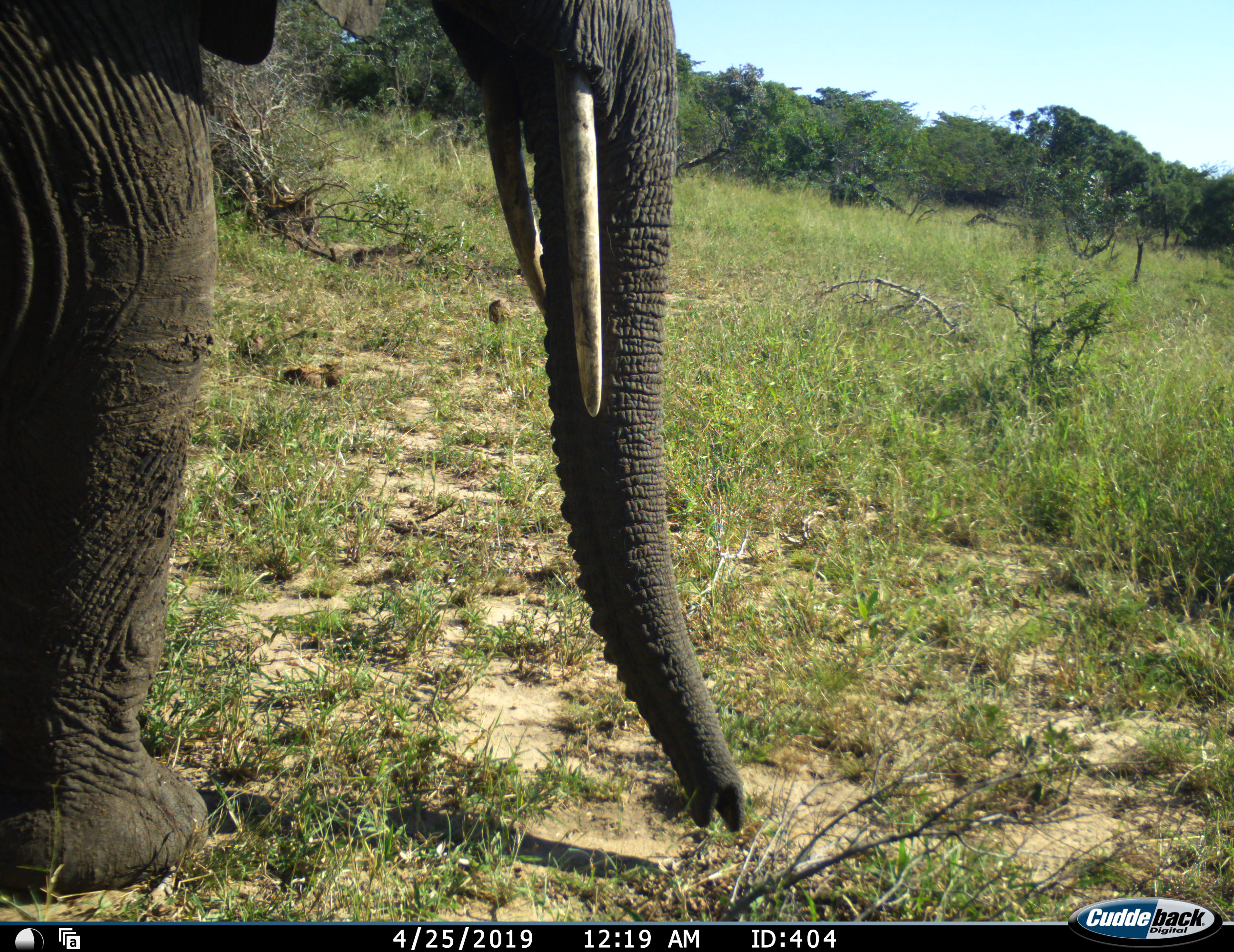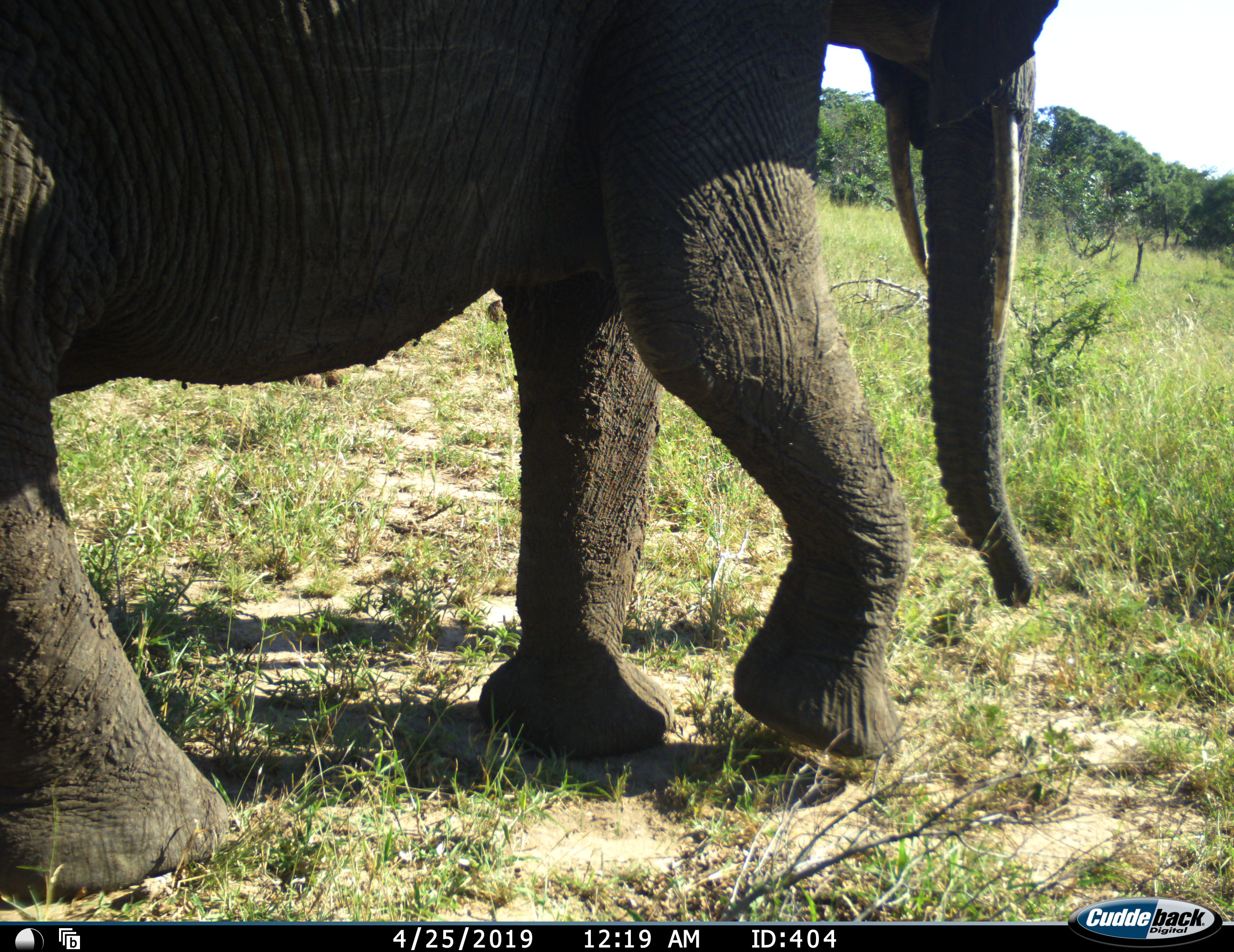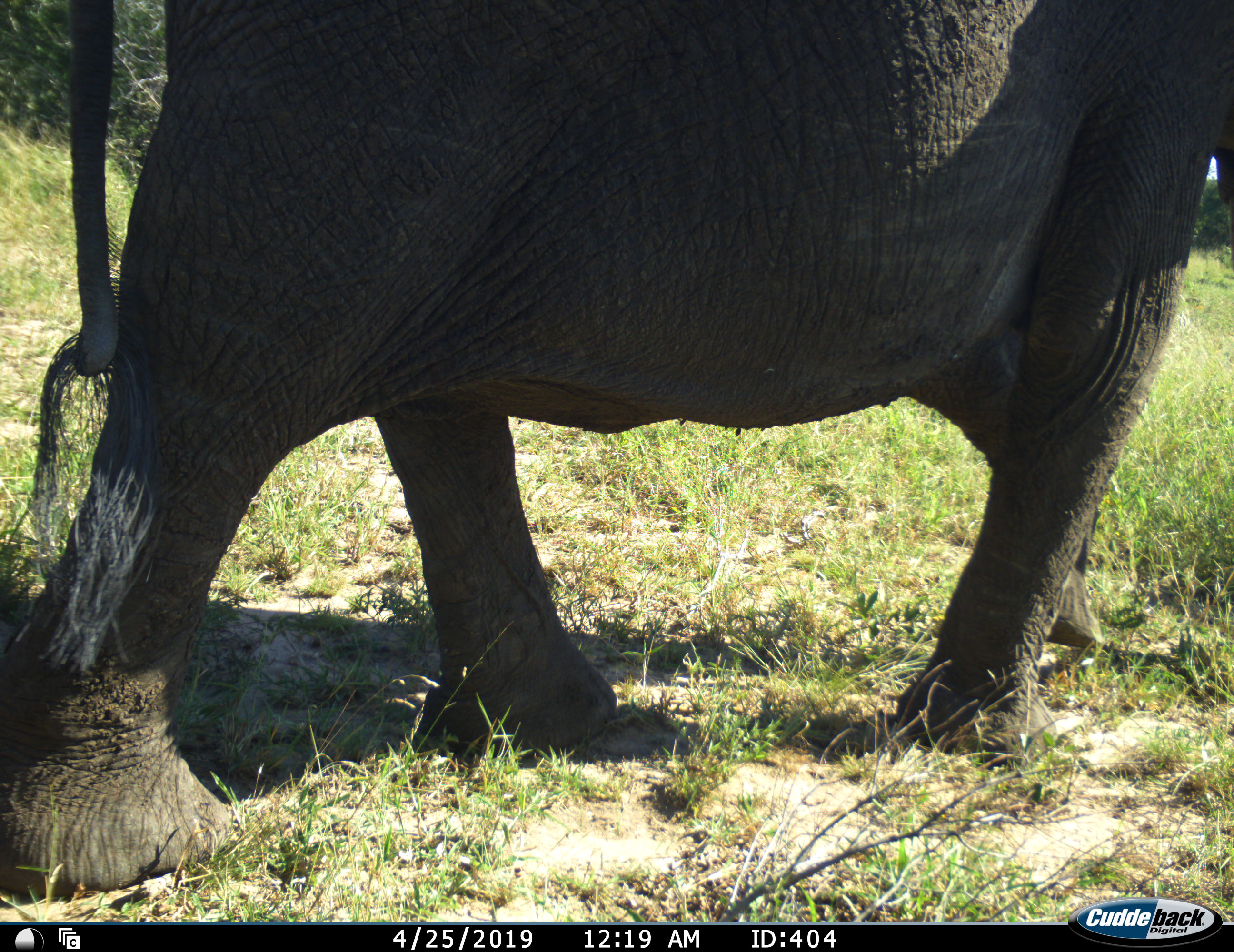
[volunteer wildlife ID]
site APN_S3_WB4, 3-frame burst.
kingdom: Animalia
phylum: Chordata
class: Mammalia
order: Proboscidea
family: Elephantidae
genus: Loxodonta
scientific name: Loxodonta africana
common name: african bush elephant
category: elephant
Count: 1.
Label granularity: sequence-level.